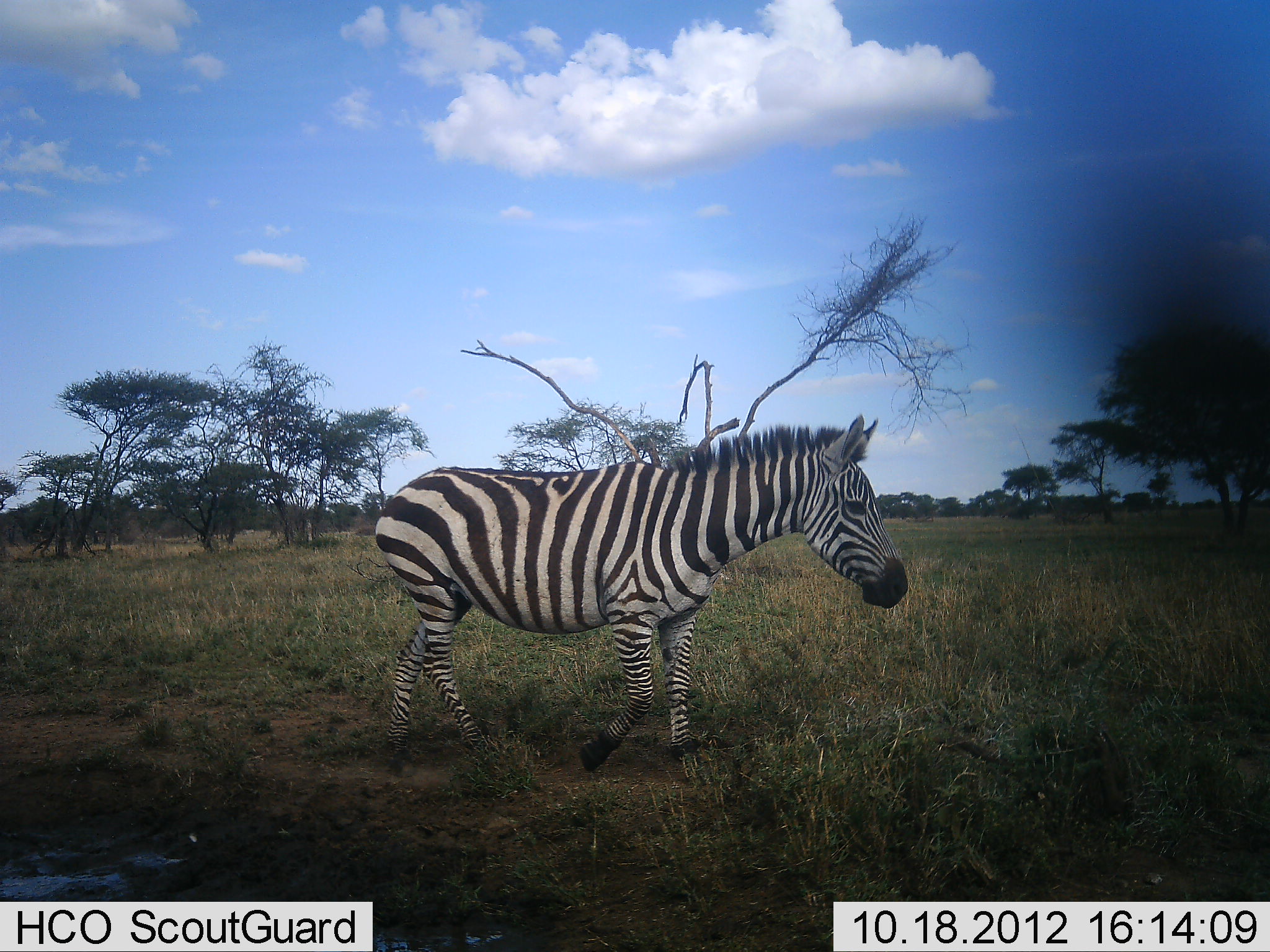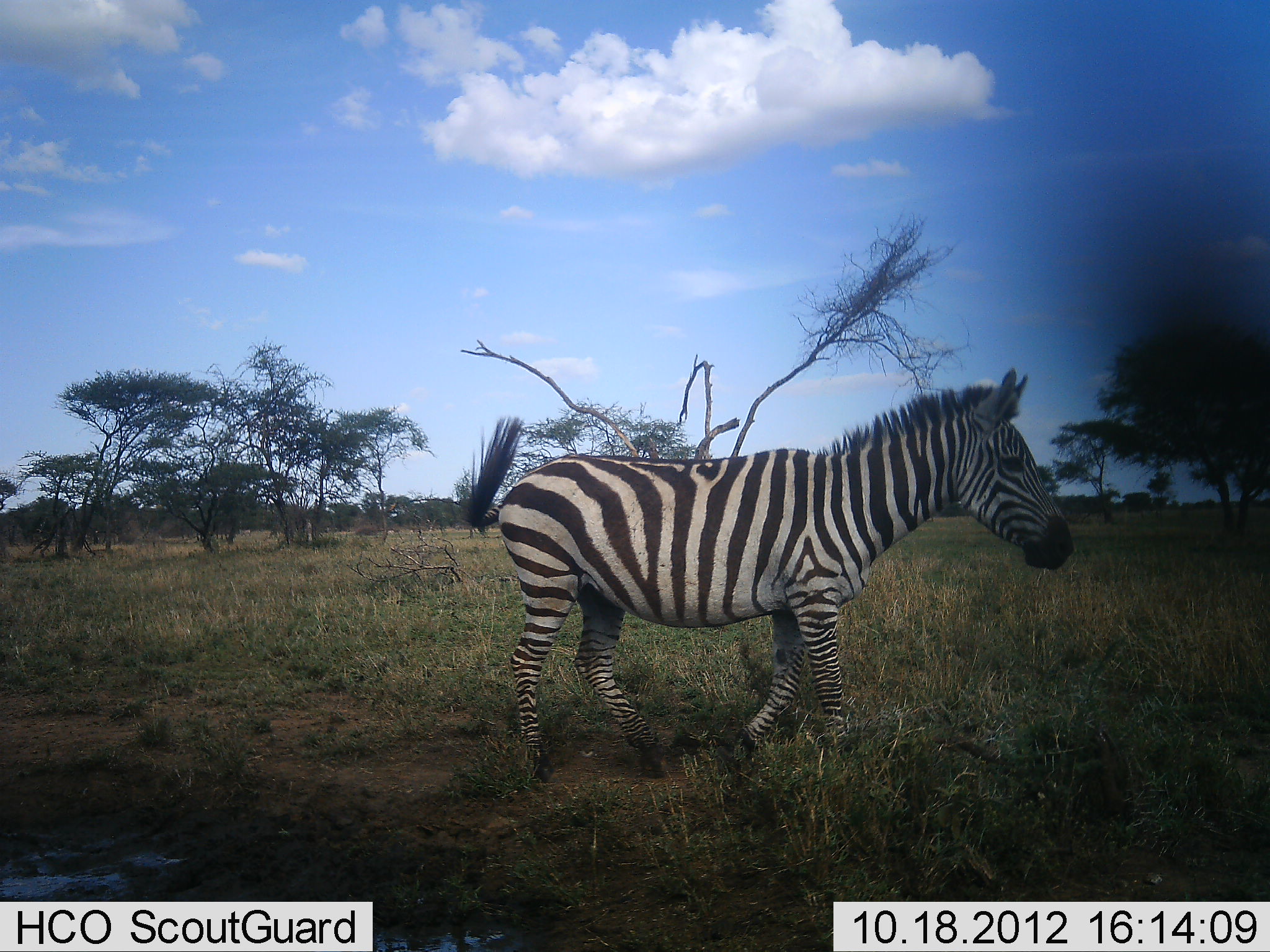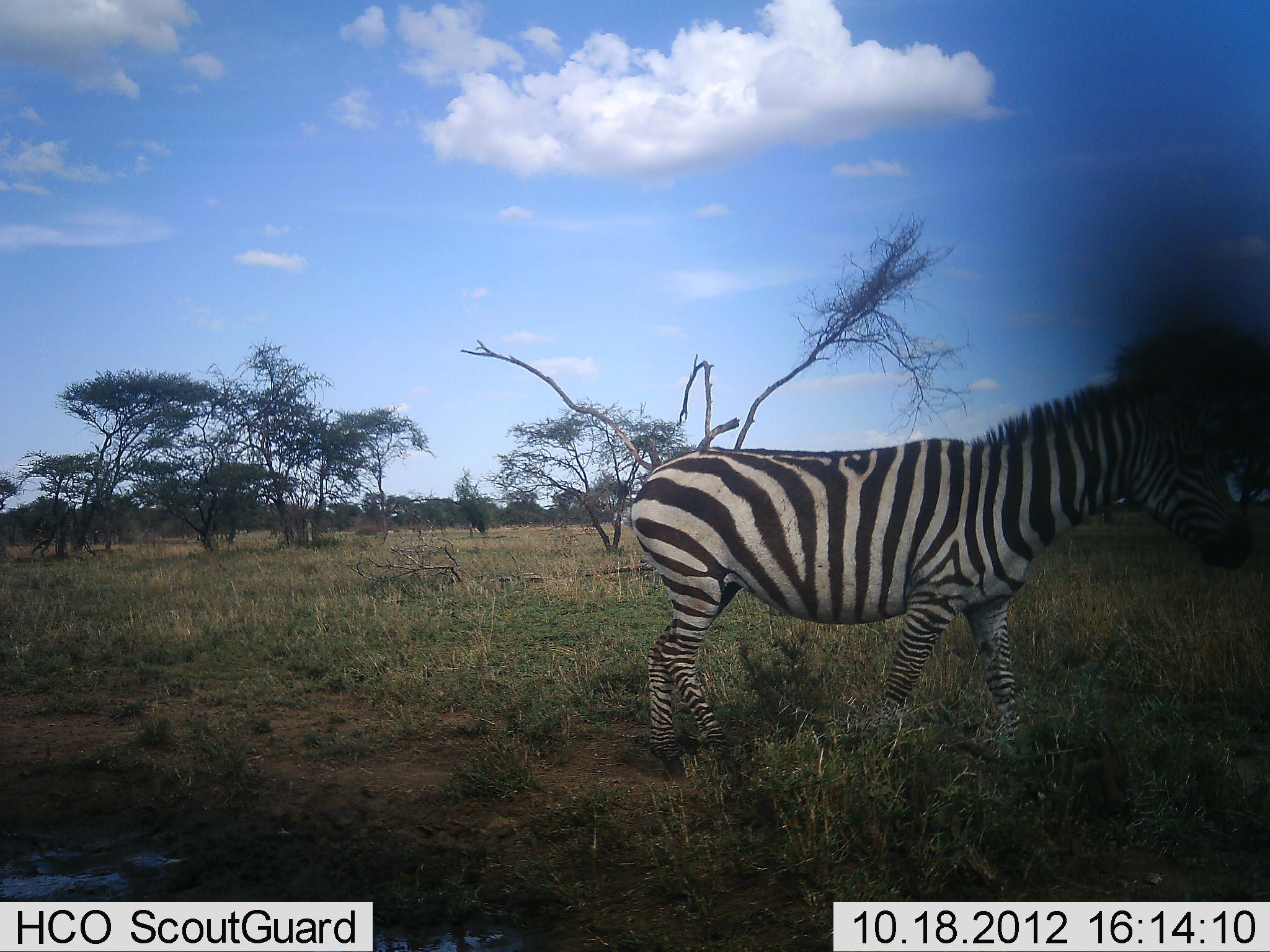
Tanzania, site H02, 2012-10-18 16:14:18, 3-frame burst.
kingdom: Animalia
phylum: Chordata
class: Mammalia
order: Perissodactyla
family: Equidae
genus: Equus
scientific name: Equus quagga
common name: plains zebra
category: zebra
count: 1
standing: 0%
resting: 0%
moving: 100%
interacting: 0%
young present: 0%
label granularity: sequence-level